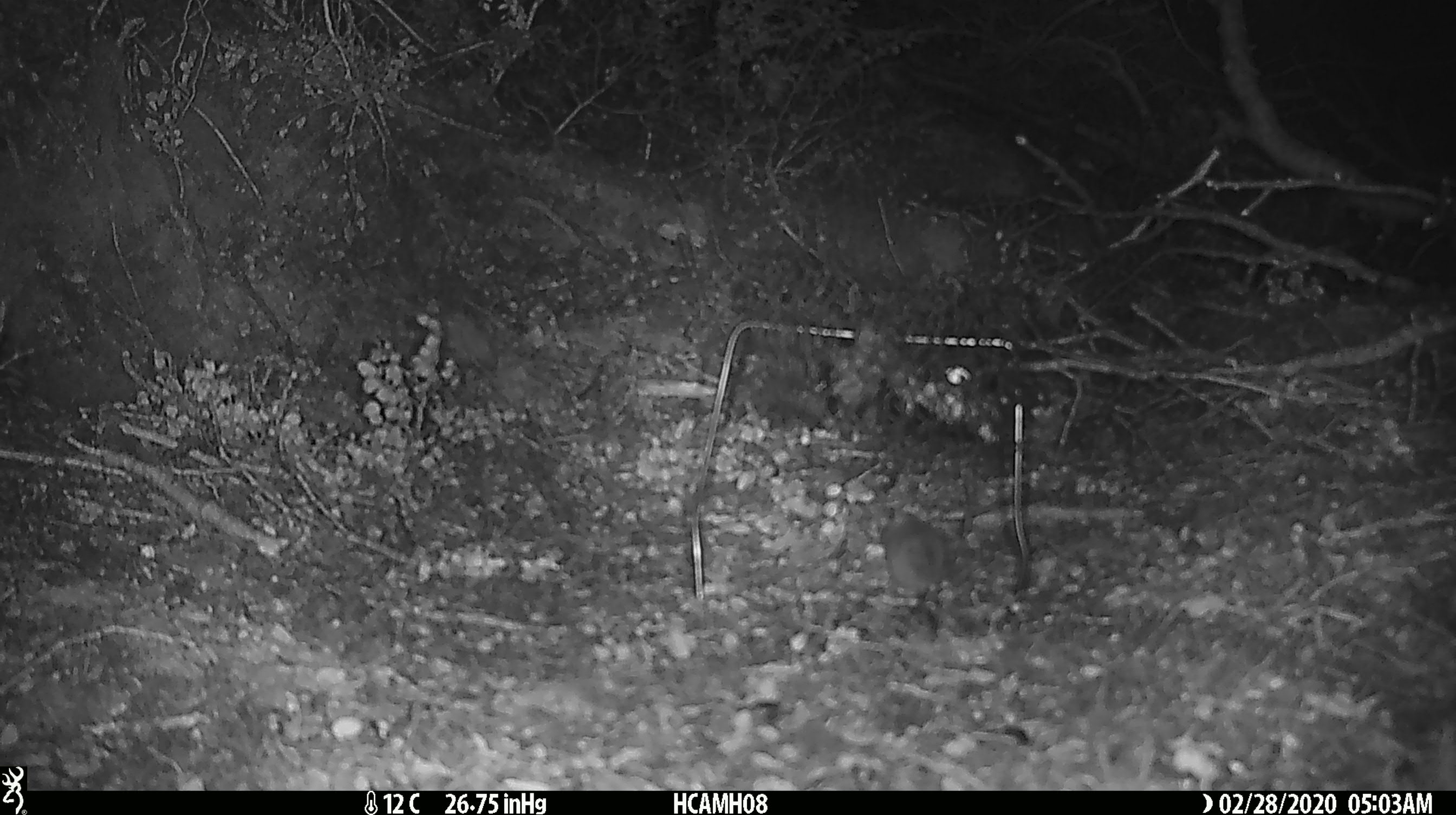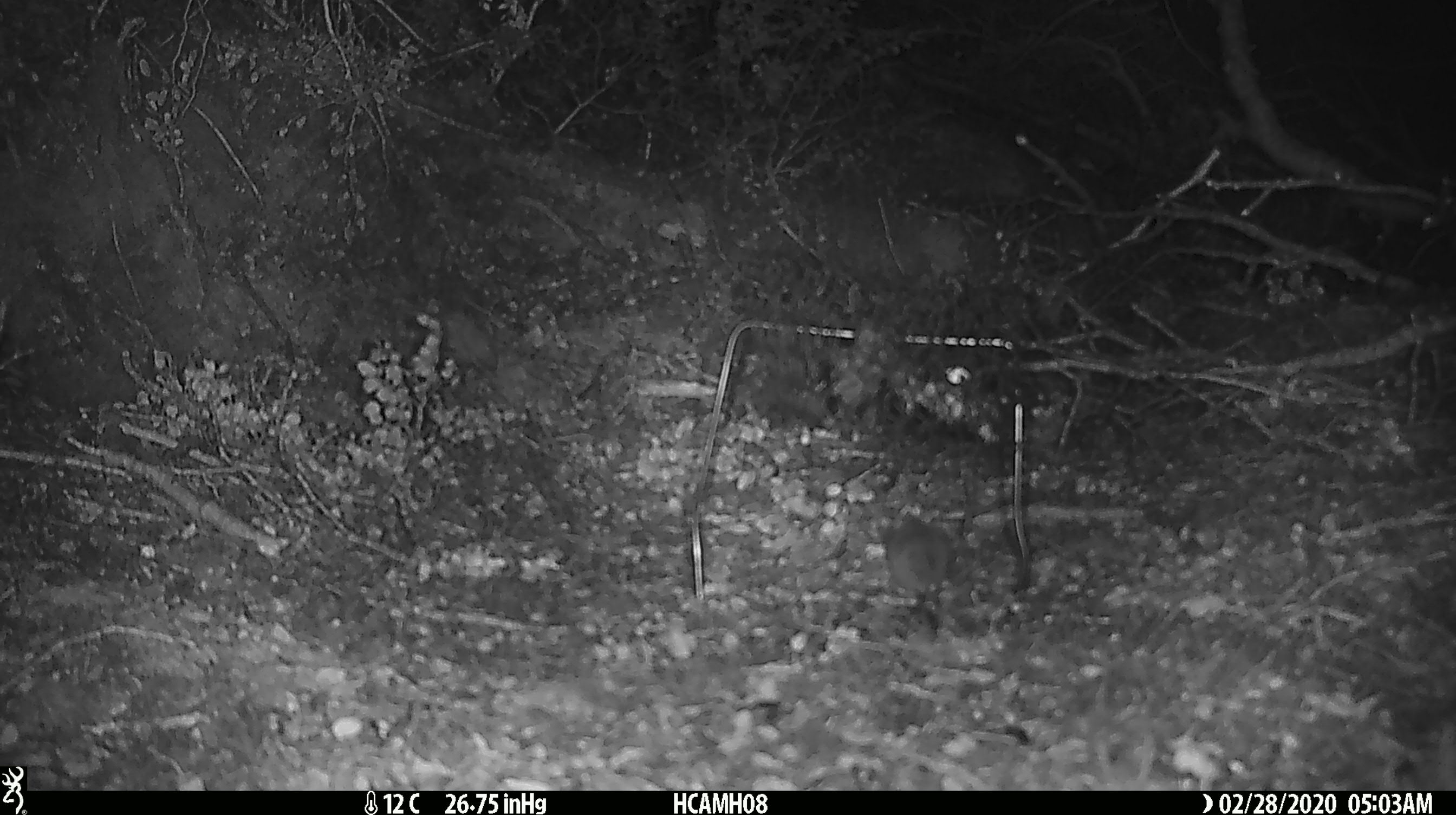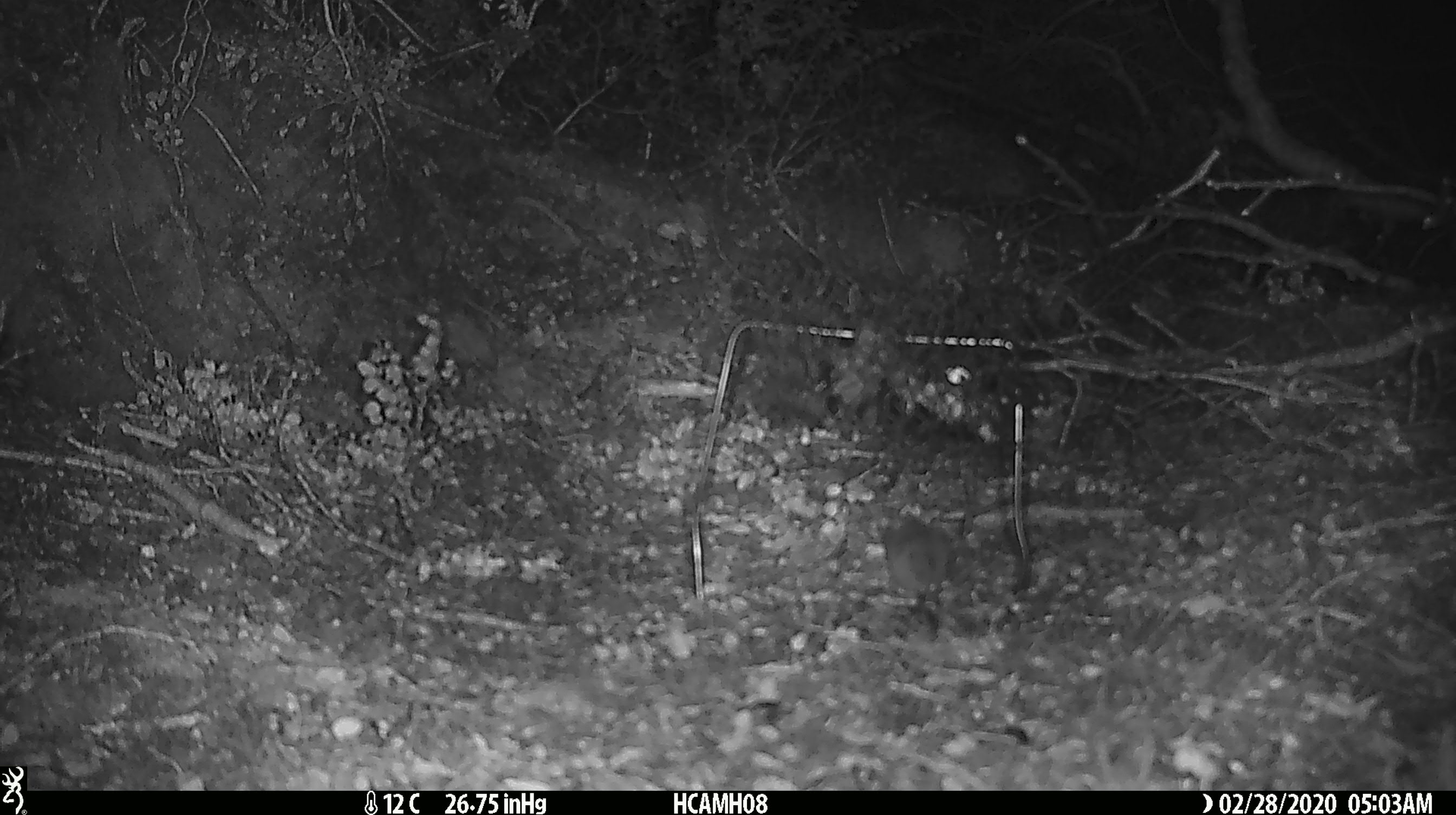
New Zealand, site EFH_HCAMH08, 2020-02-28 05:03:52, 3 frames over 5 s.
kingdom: Animalia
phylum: Chordata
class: Mammalia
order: Rodentia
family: Muridae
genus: Mus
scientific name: Mus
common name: mouse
Mouse (Mus).